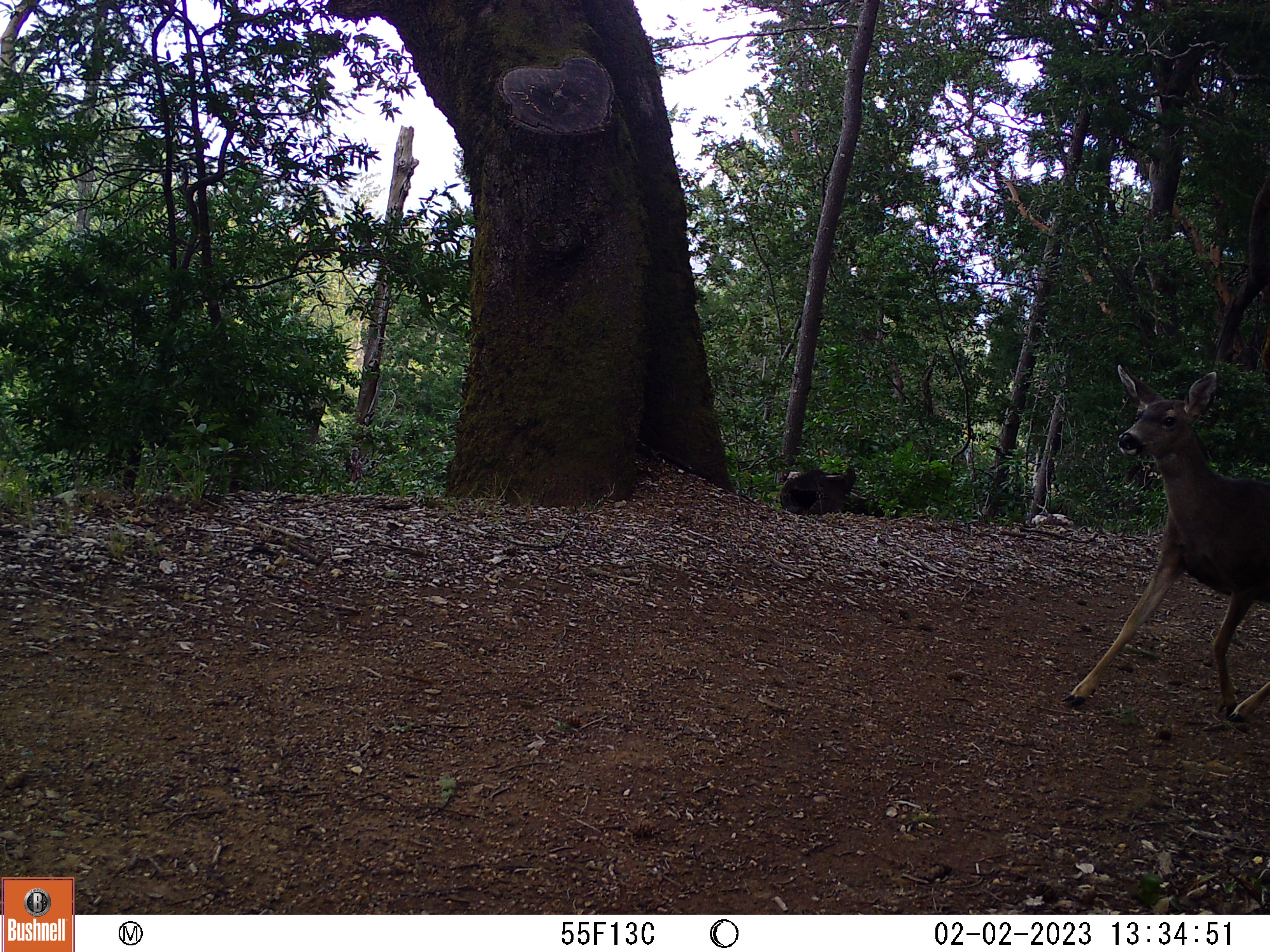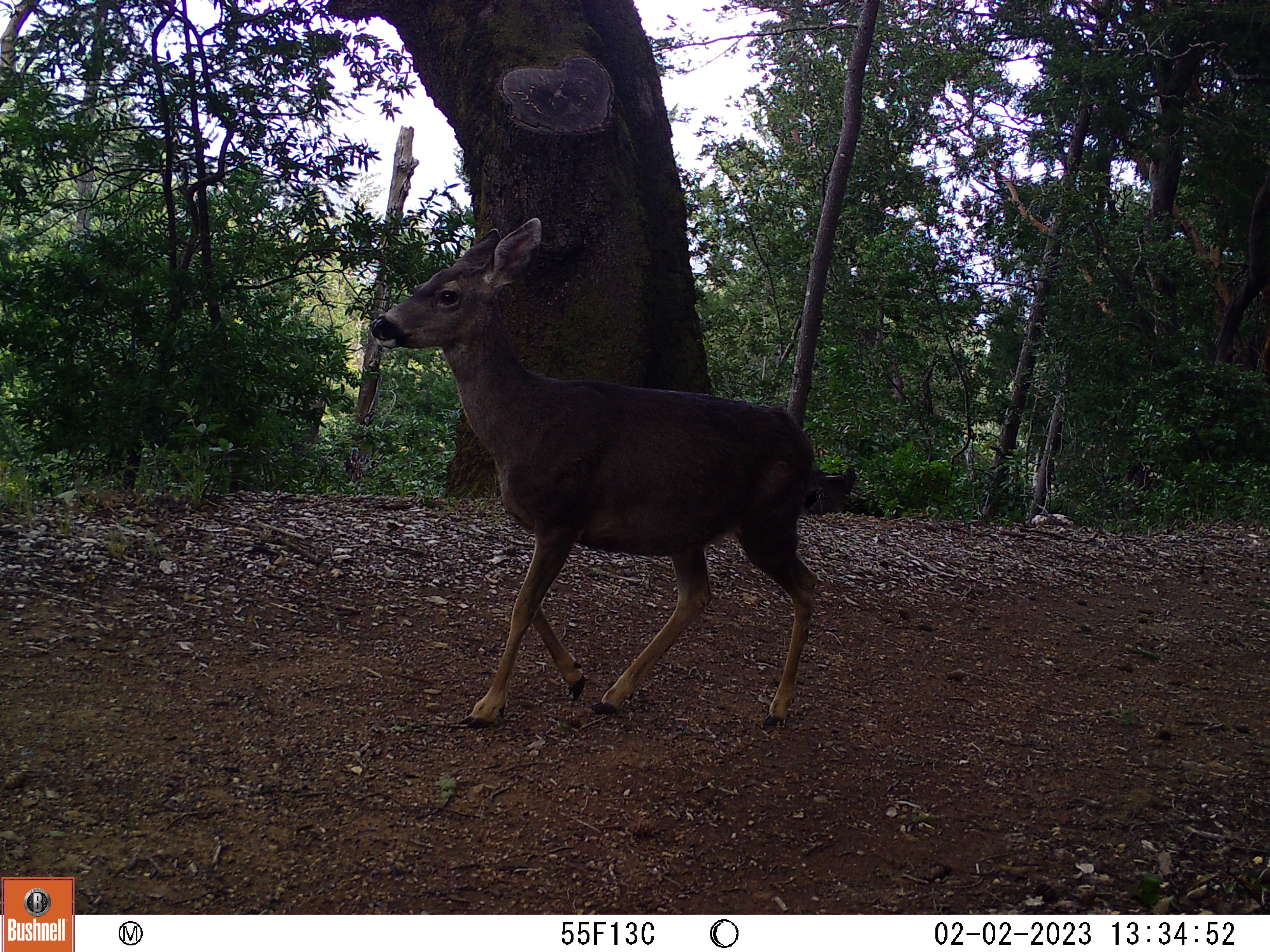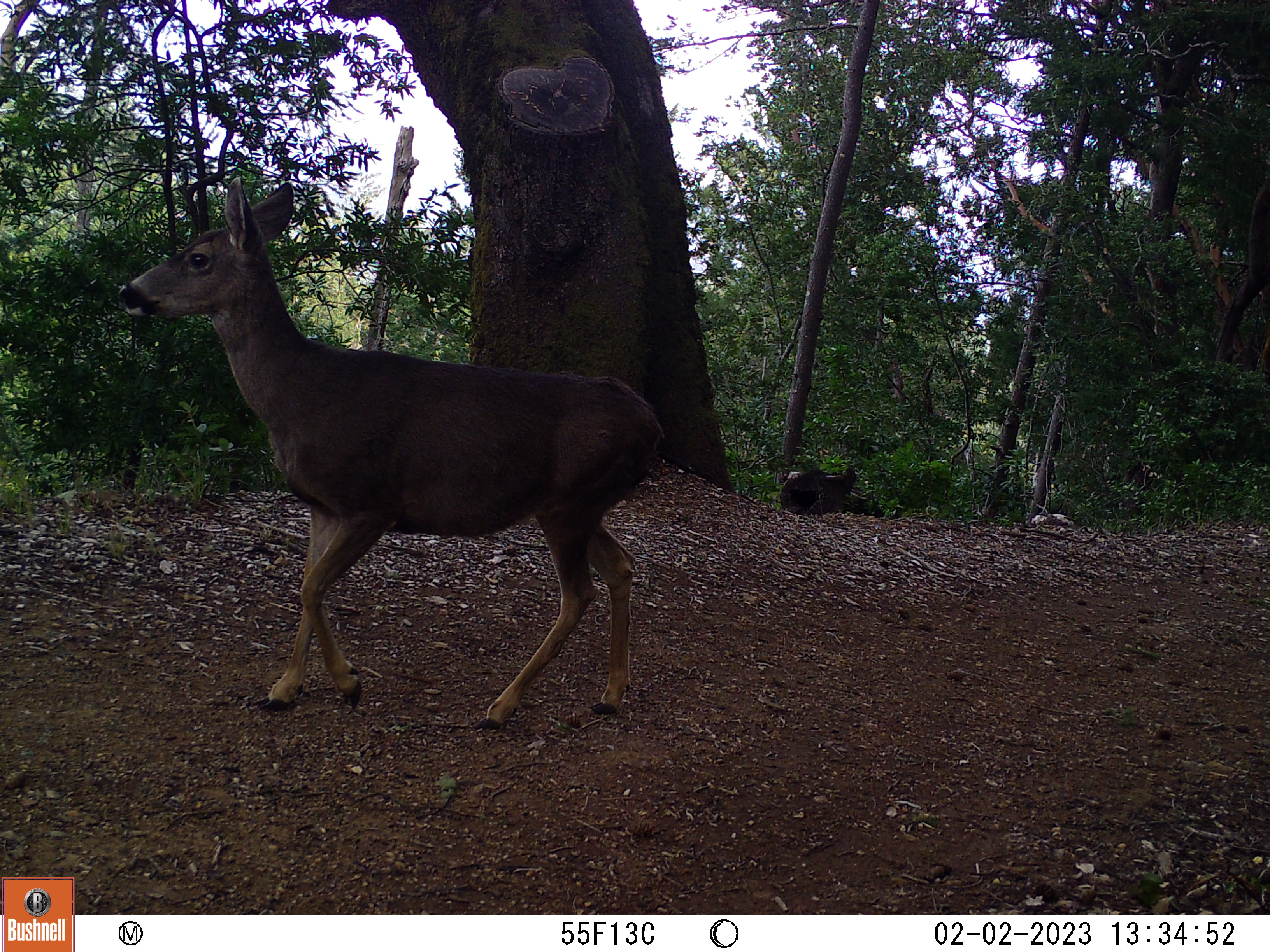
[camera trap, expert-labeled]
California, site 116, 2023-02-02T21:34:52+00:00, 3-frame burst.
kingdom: Animalia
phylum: Chordata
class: Mammalia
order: Artiodactyla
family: Cervidae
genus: Odocoileus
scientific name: Odocoileus hemionus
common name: mule deer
Mule deer (Odocoileus hemionus).